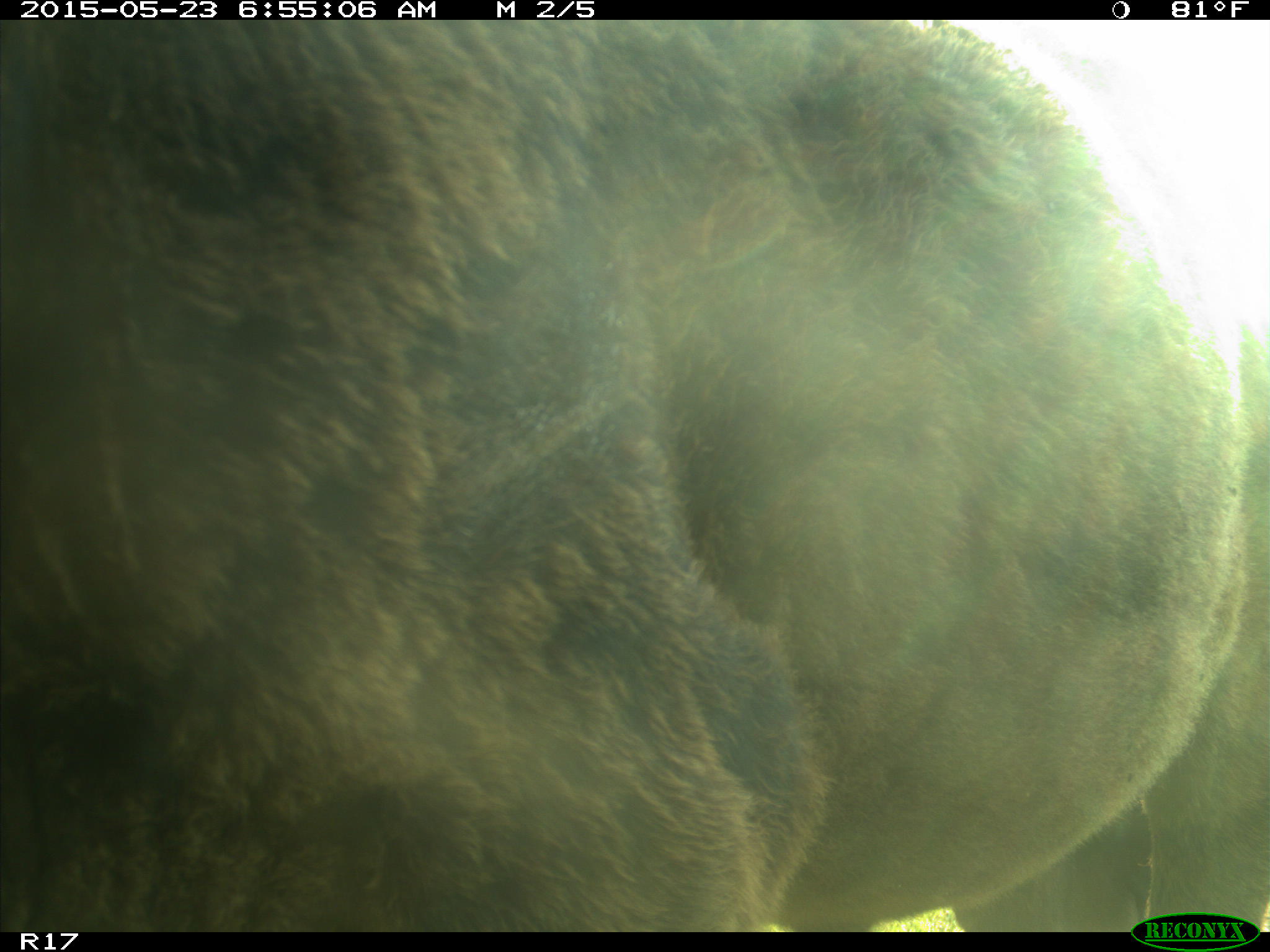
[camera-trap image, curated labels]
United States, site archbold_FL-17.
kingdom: Animalia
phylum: Chordata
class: Mammalia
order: Artiodactyla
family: Bovidae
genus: Bos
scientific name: Bos taurus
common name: domestic cow